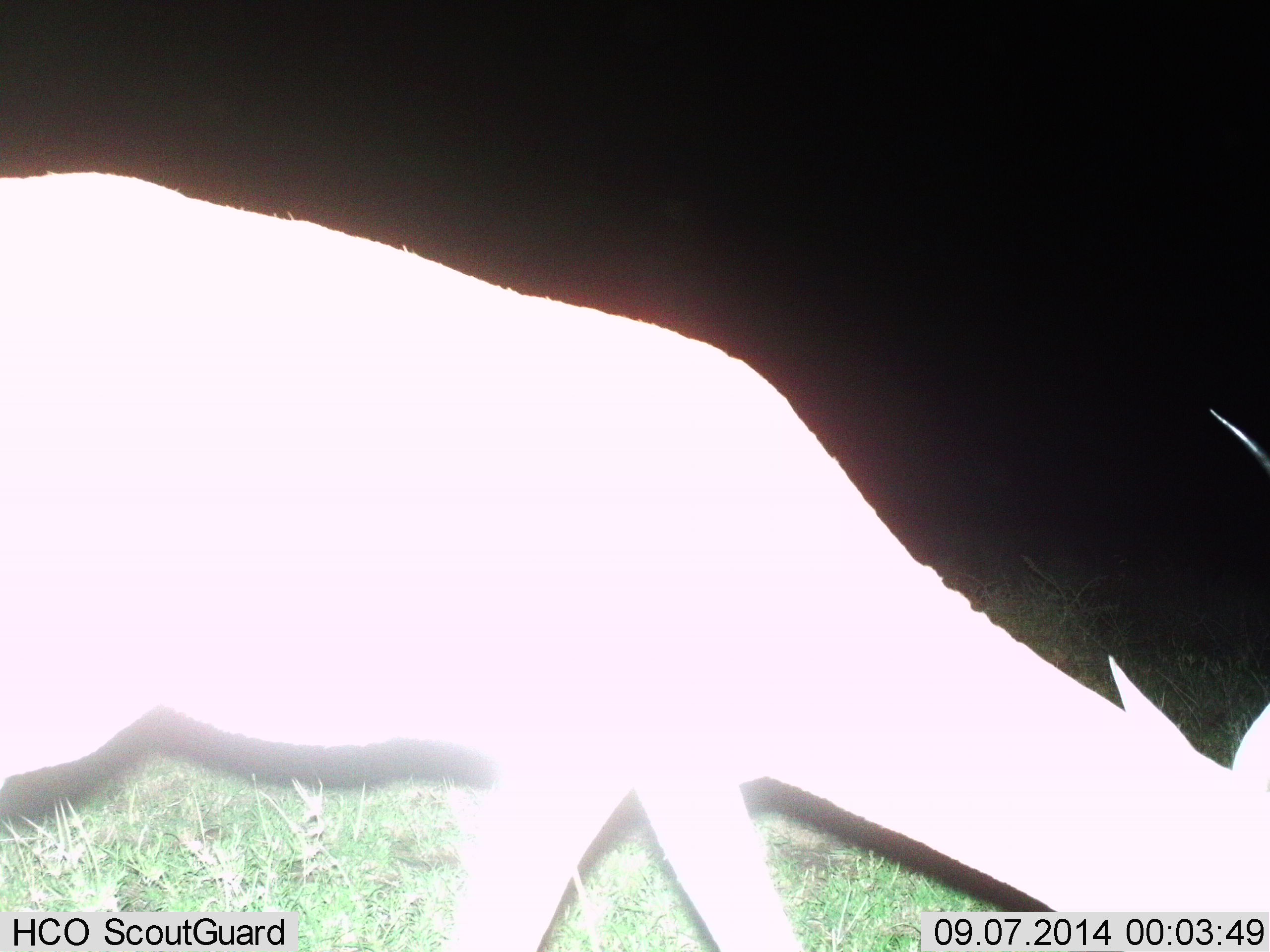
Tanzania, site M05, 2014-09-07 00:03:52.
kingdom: Animalia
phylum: Chordata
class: Mammalia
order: Artiodactyla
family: Bovidae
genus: Nanger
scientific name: Nanger granti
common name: grant's gazelle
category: gazellegrants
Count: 1.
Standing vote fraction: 11%.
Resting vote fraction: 0%.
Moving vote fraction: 33%.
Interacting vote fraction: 0%.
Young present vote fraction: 0%.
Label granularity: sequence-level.